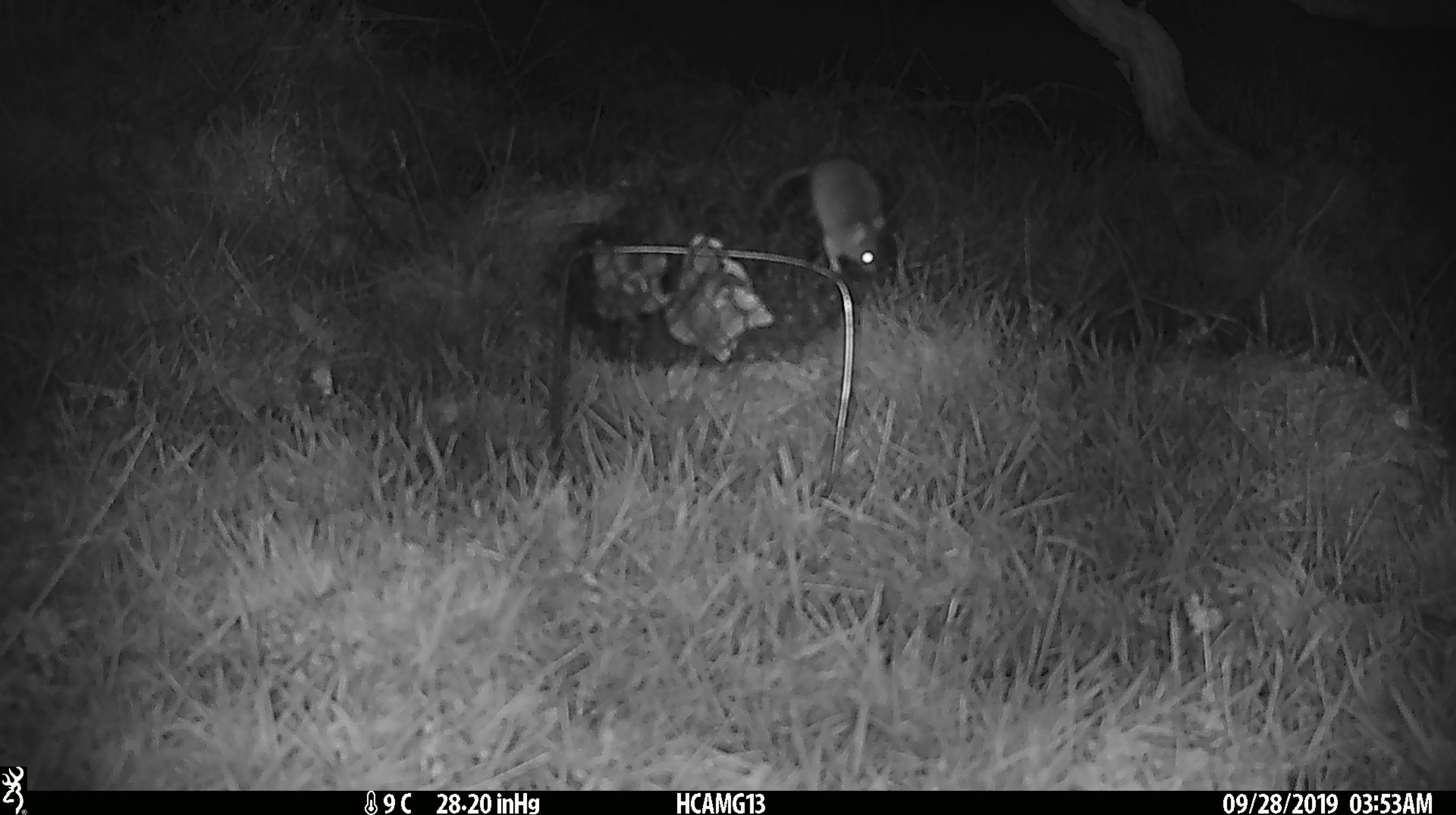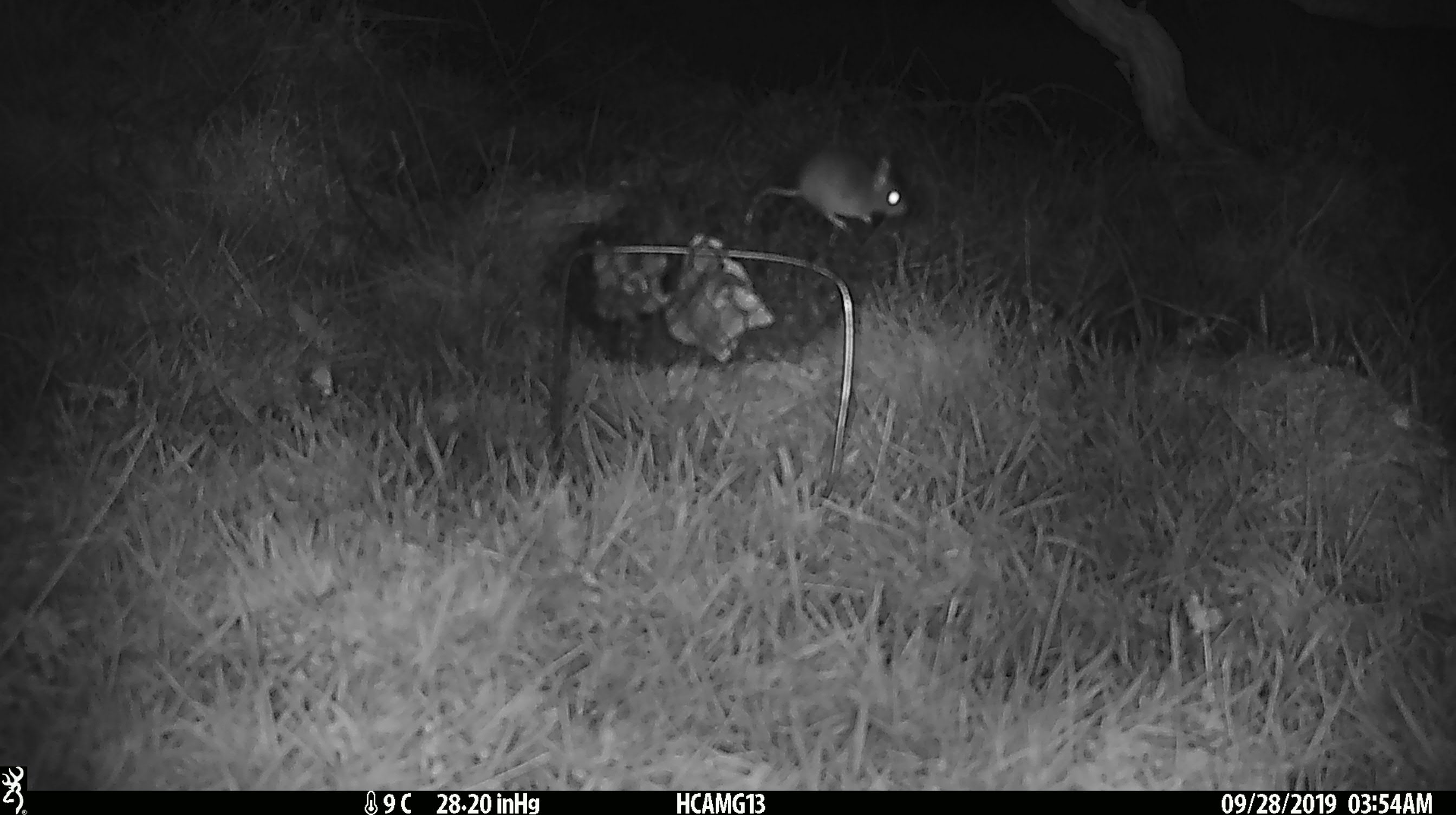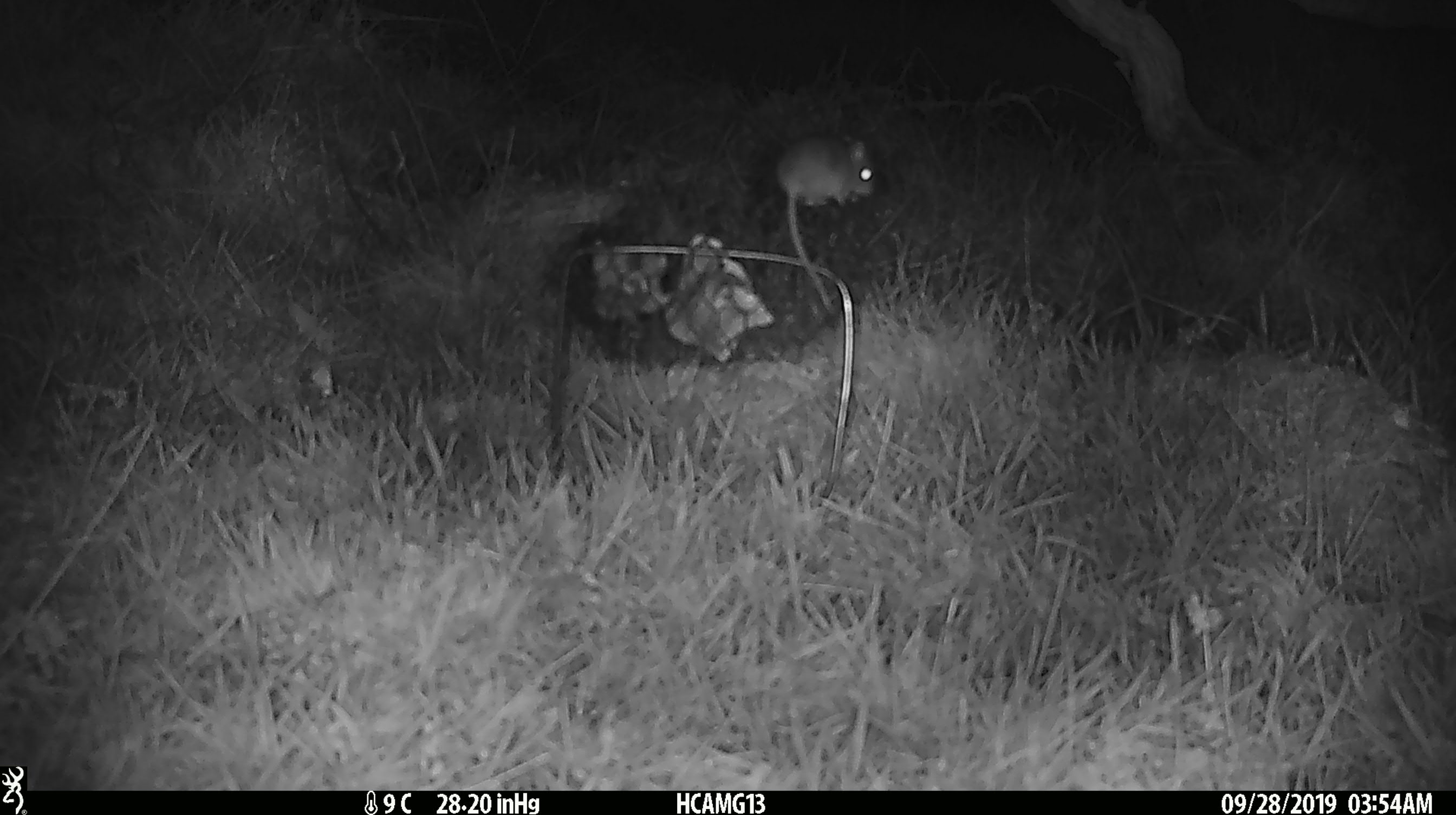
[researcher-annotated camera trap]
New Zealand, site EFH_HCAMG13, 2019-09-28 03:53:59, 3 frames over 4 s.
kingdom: Animalia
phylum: Chordata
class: Mammalia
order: Rodentia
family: Muridae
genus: Mus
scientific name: Mus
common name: mouse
Mouse (Mus).